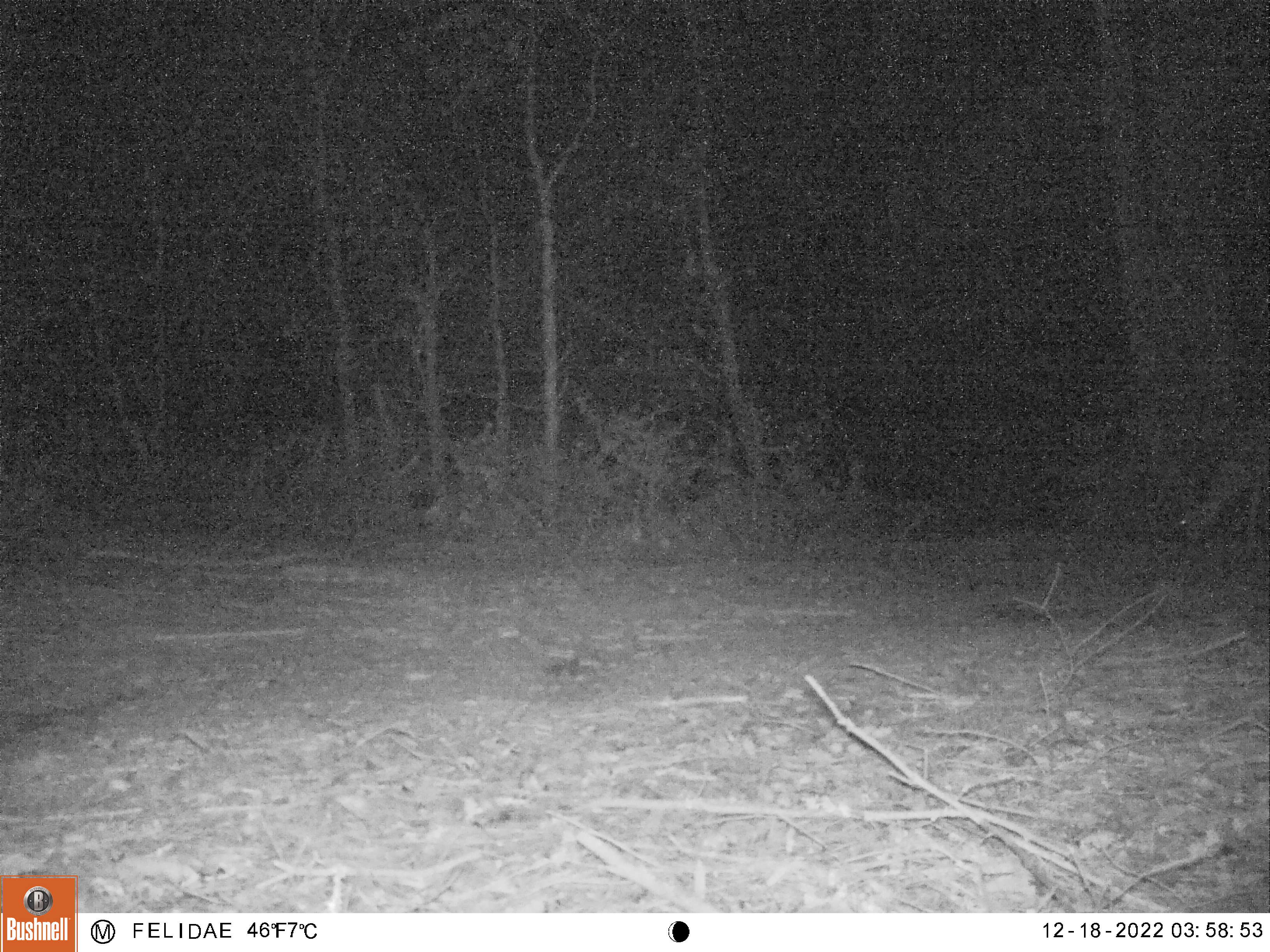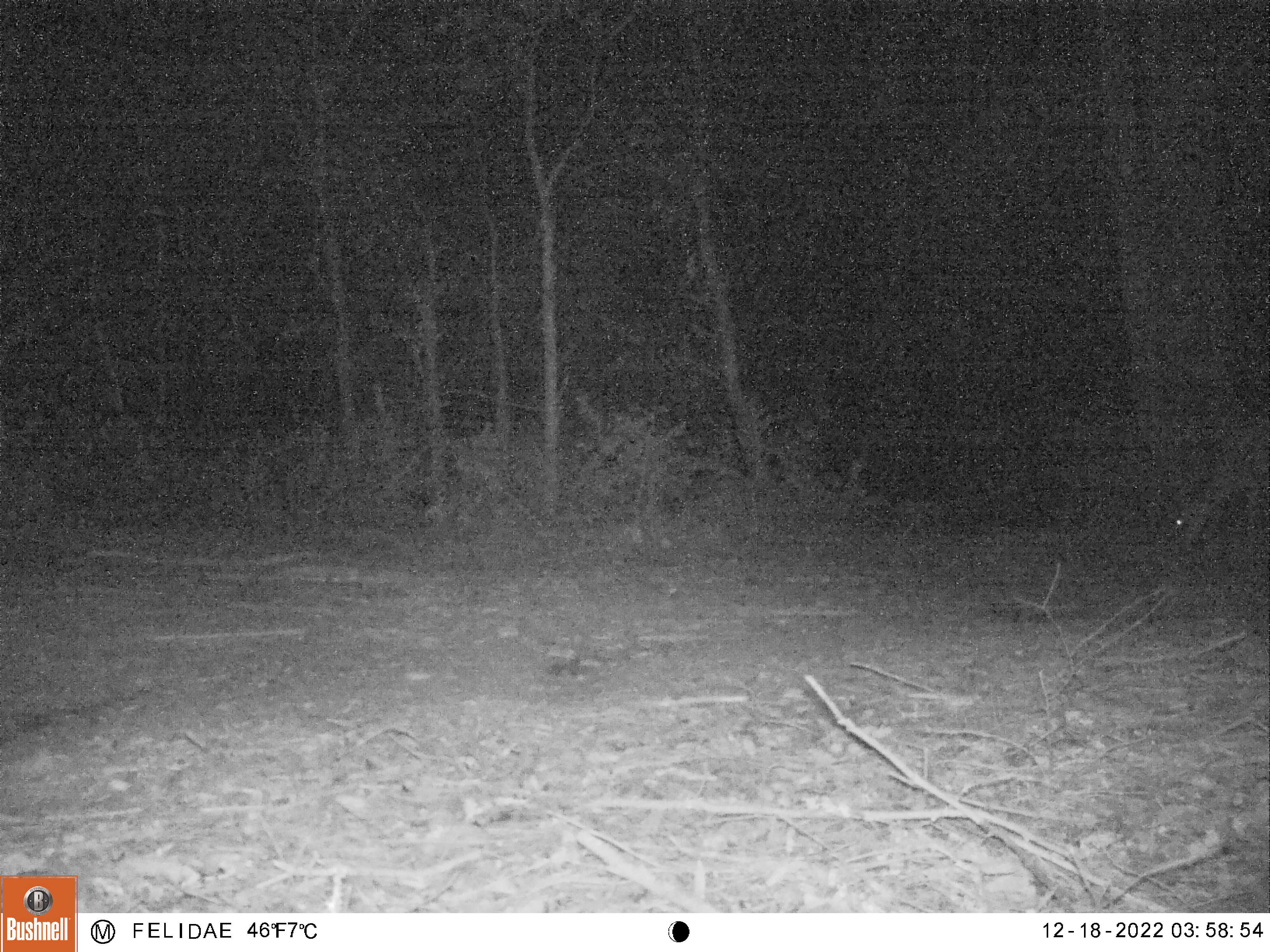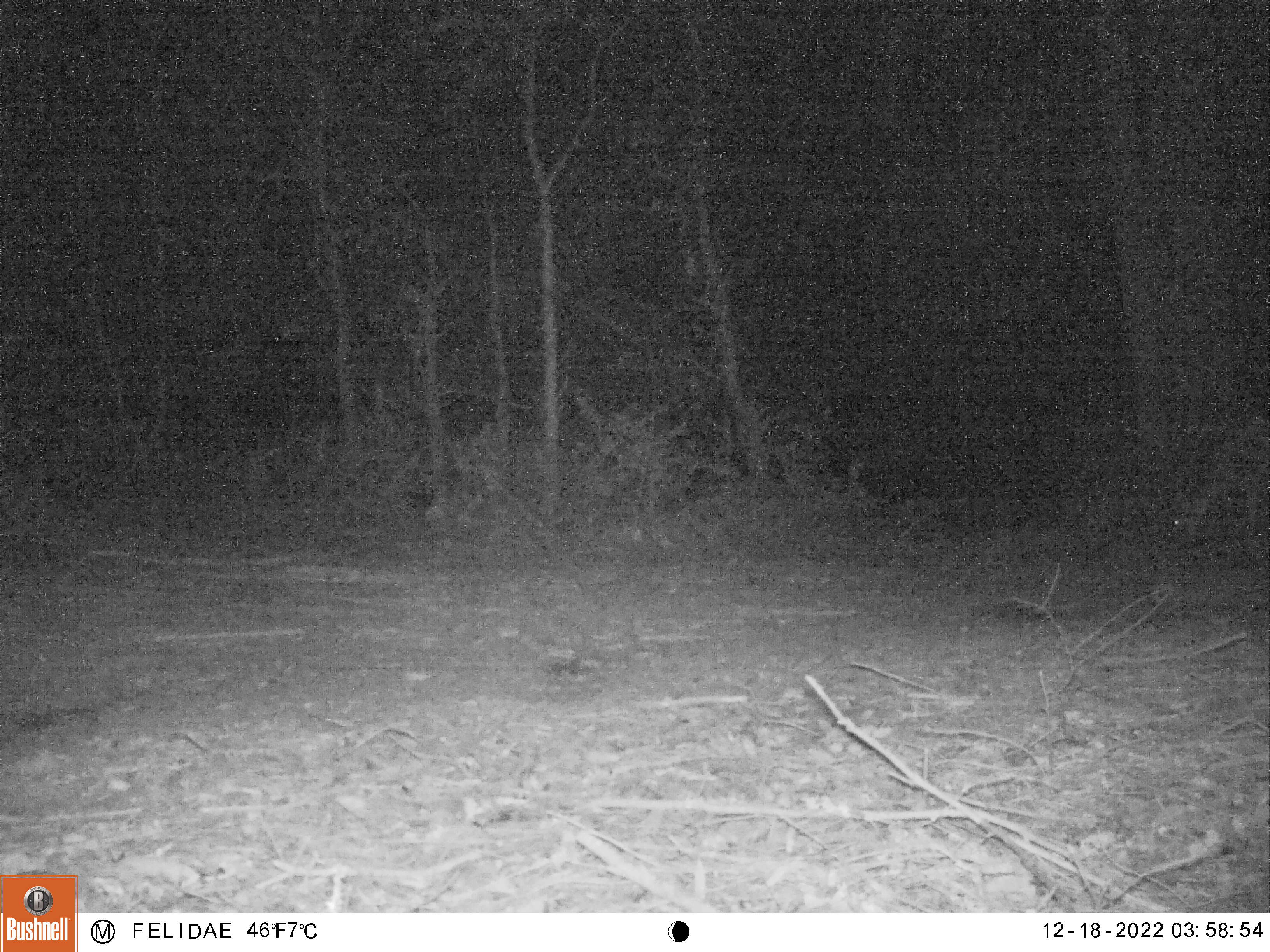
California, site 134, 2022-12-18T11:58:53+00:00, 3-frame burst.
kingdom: Animalia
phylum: Chordata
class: Mammalia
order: Artiodactyla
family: Cervidae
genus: Odocoileus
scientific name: Odocoileus hemionus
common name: mule deer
Mule deer (Odocoileus hemionus).